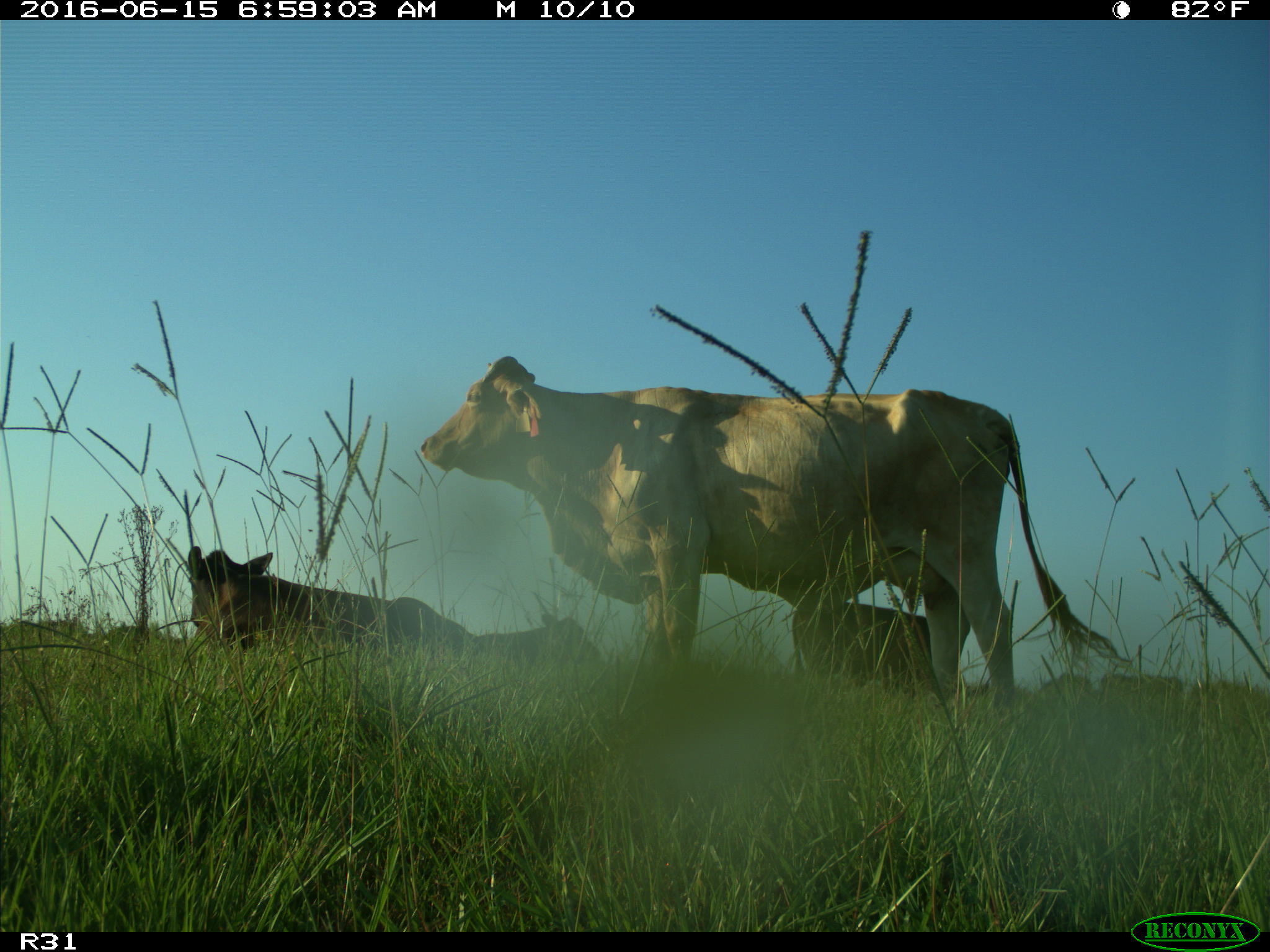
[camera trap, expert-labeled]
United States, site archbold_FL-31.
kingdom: Animalia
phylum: Chordata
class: Mammalia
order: Artiodactyla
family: Bovidae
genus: Bos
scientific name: Bos taurus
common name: domestic cow